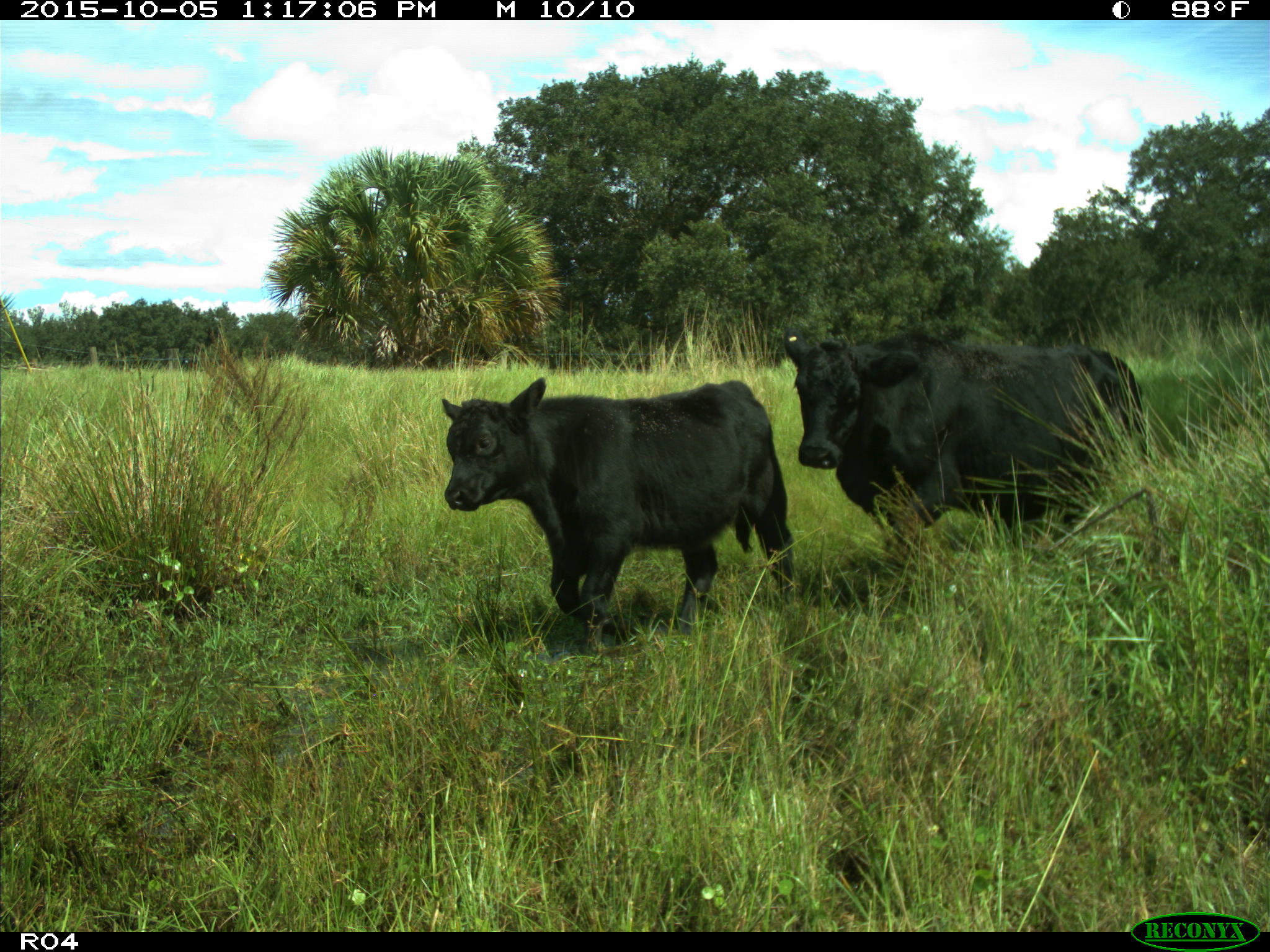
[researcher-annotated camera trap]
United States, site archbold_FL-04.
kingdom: Animalia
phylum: Chordata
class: Mammalia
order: Artiodactyla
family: Bovidae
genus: Bos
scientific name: Bos taurus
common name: domestic cow